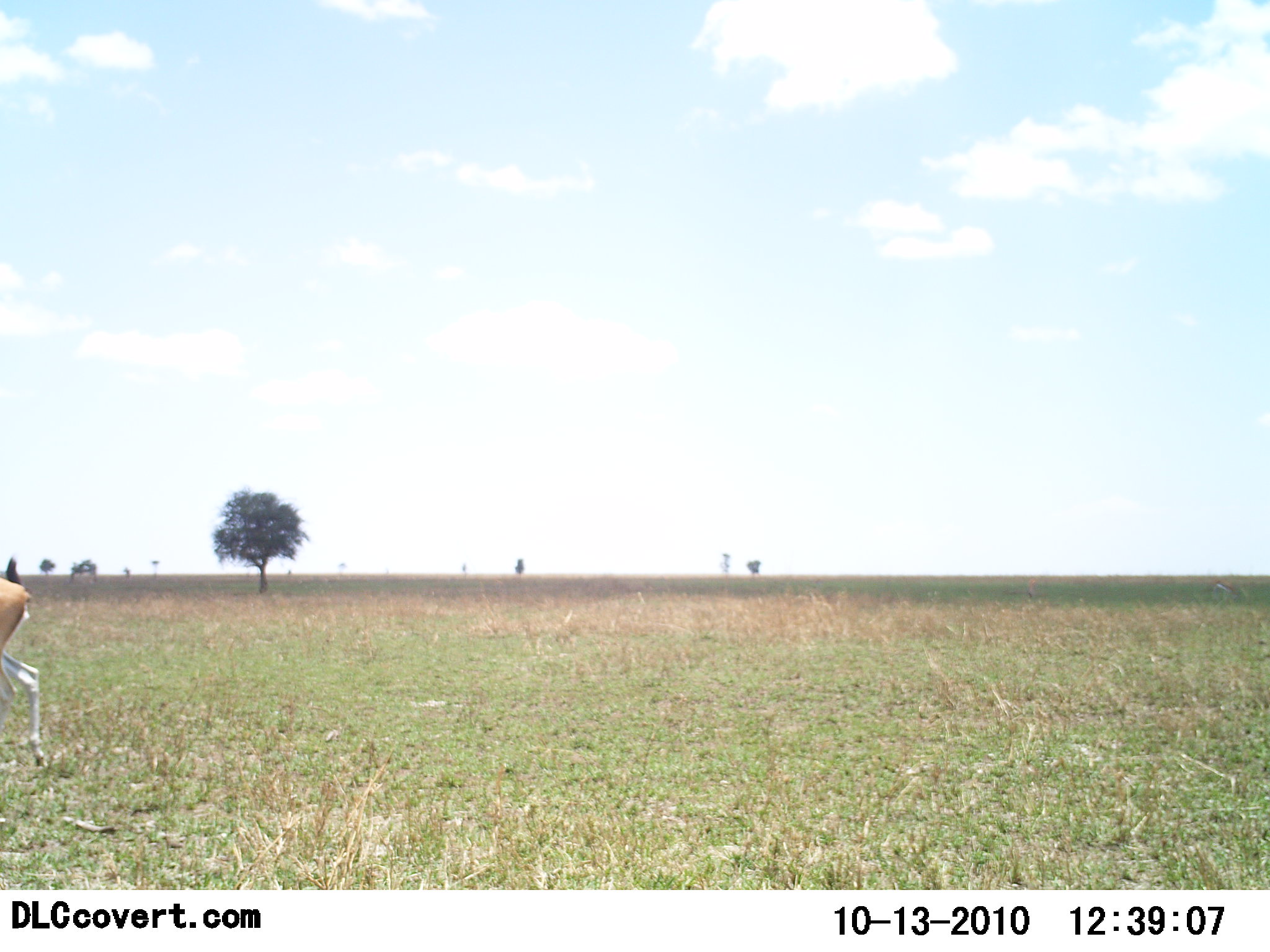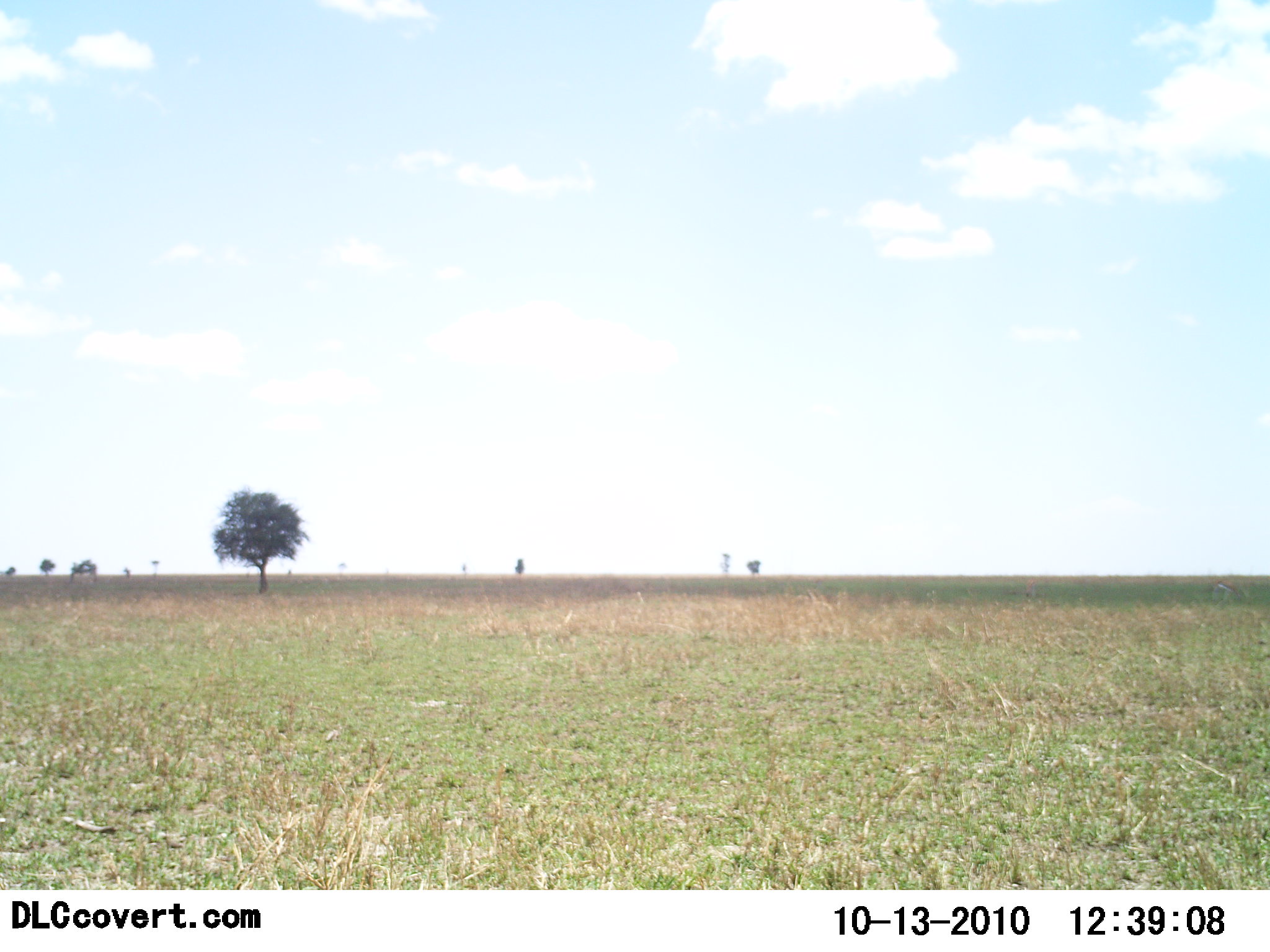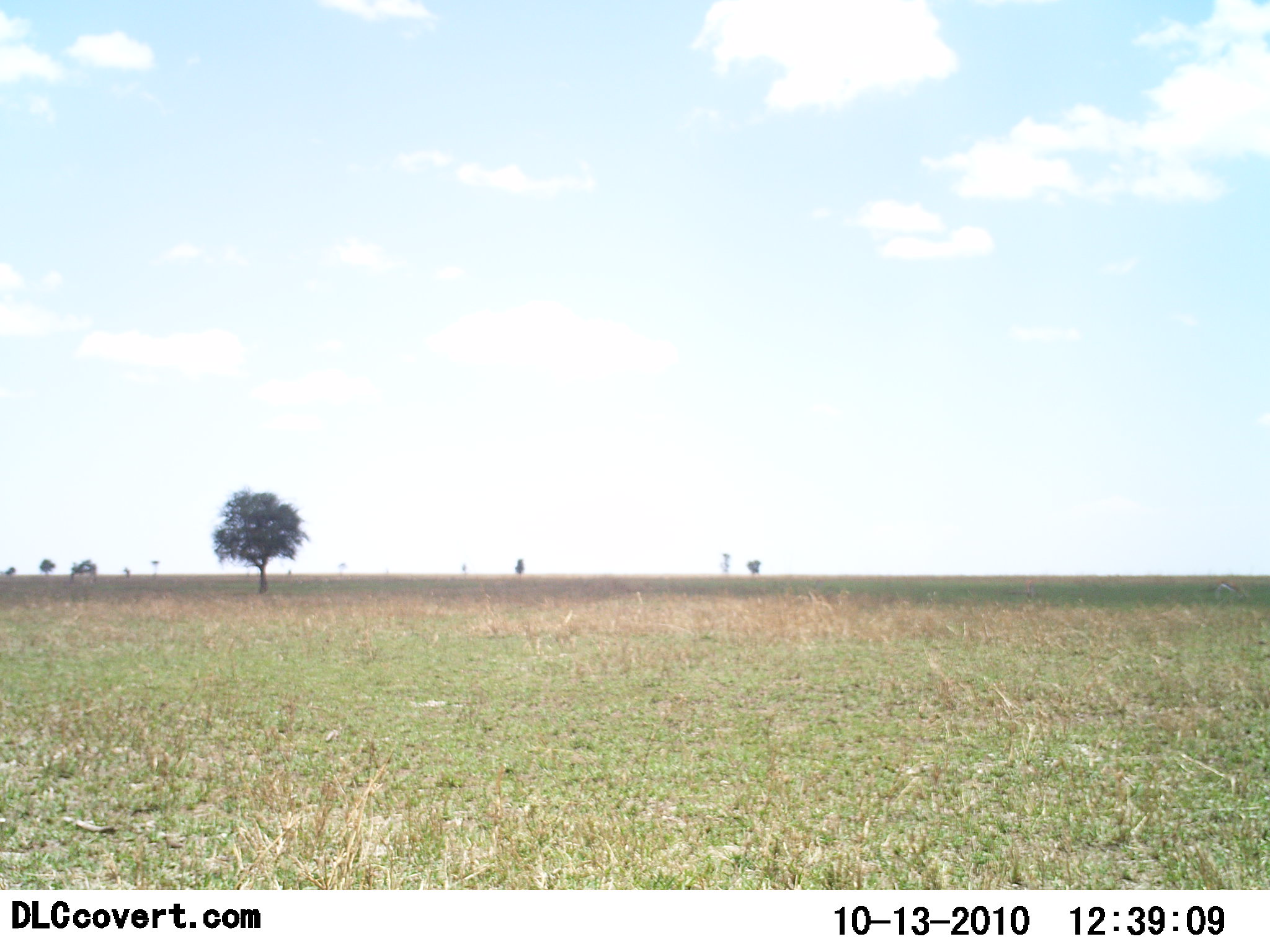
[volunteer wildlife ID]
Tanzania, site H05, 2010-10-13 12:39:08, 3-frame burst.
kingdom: Animalia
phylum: Chordata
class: Mammalia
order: Artiodactyla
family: Bovidae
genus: Eudorcas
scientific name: Eudorcas thomsonii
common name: thomson's gazelle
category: gazellethomsons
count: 1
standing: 0%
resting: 0%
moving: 100%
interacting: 0%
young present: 0%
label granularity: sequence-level